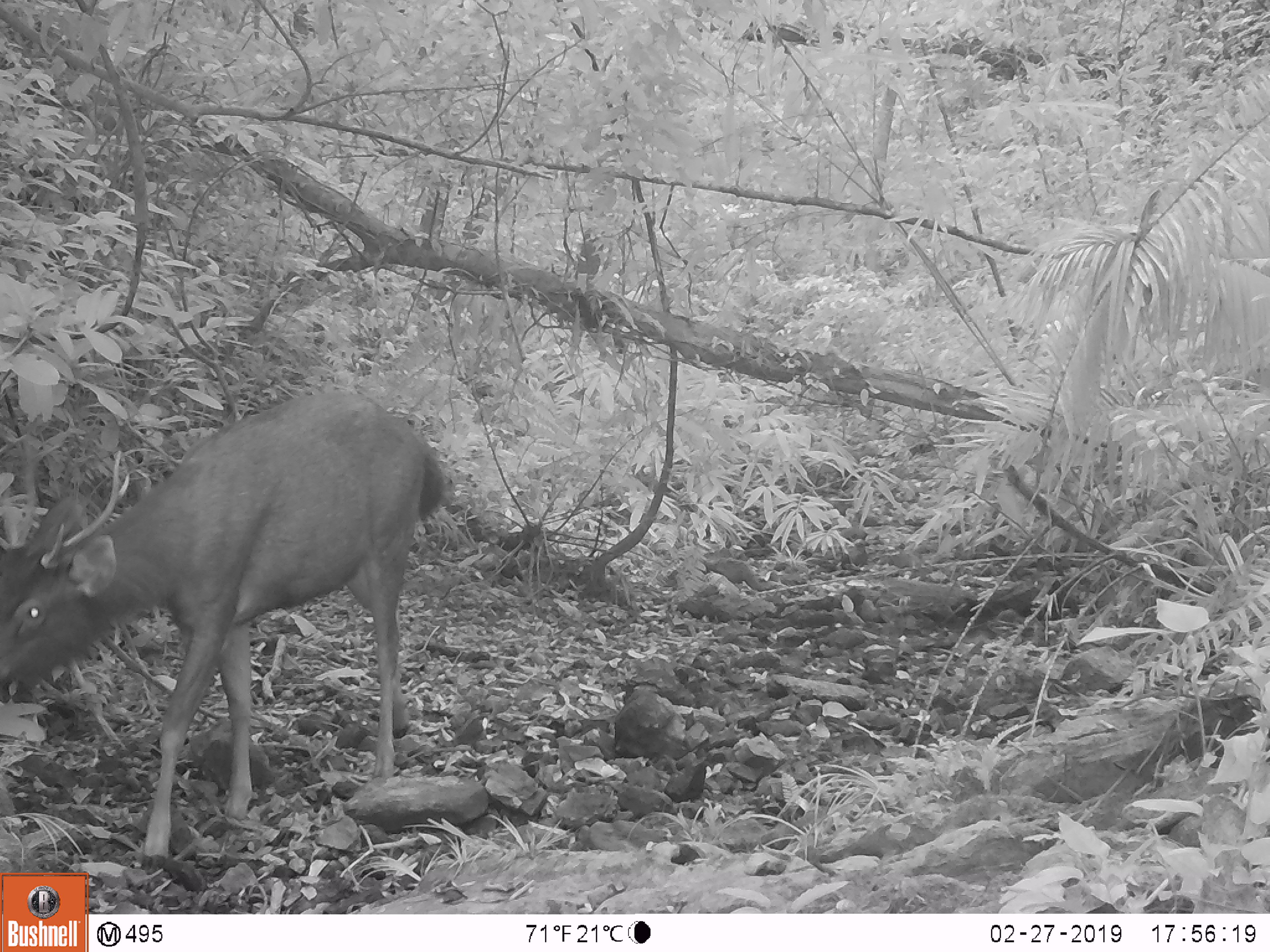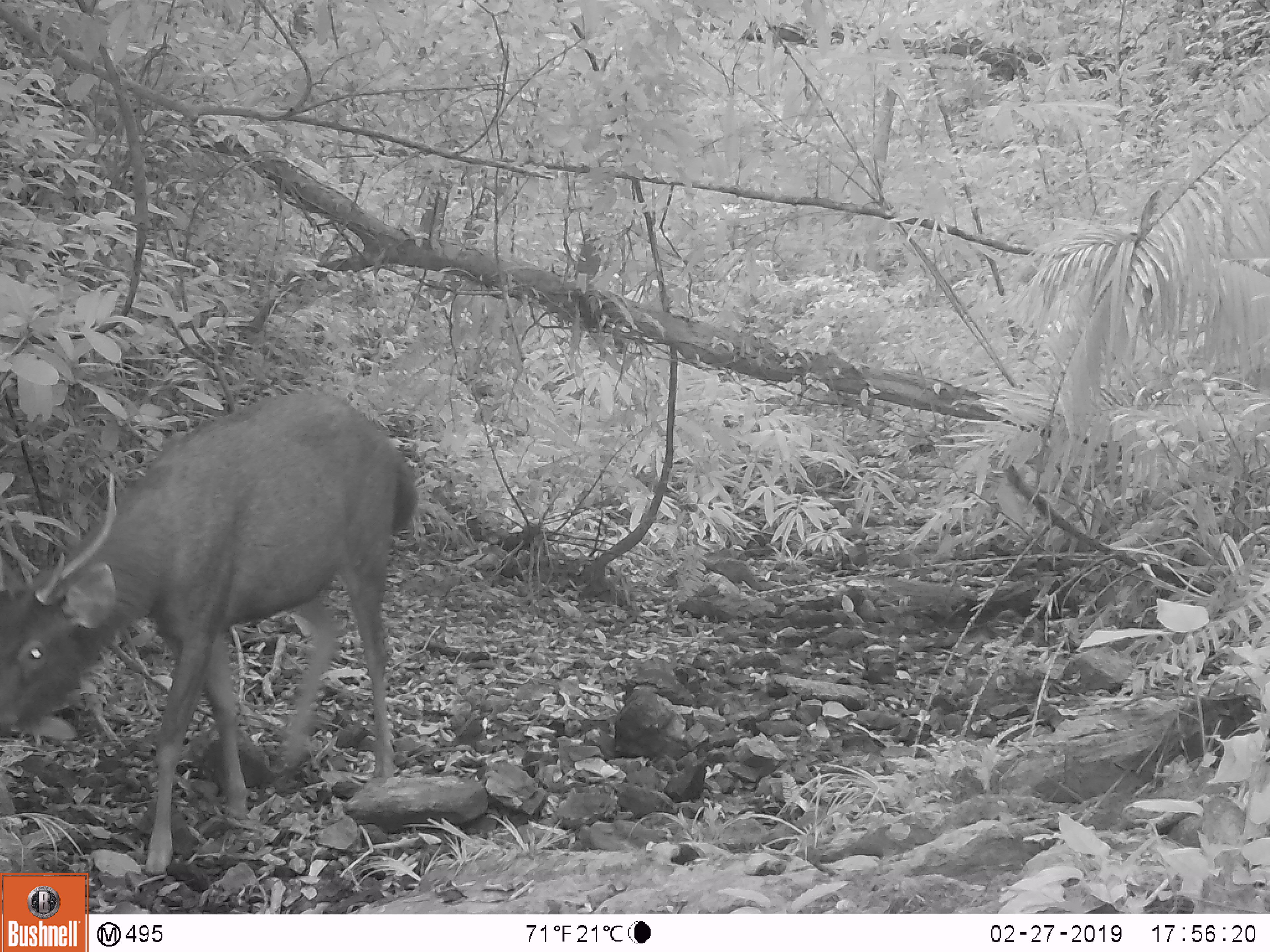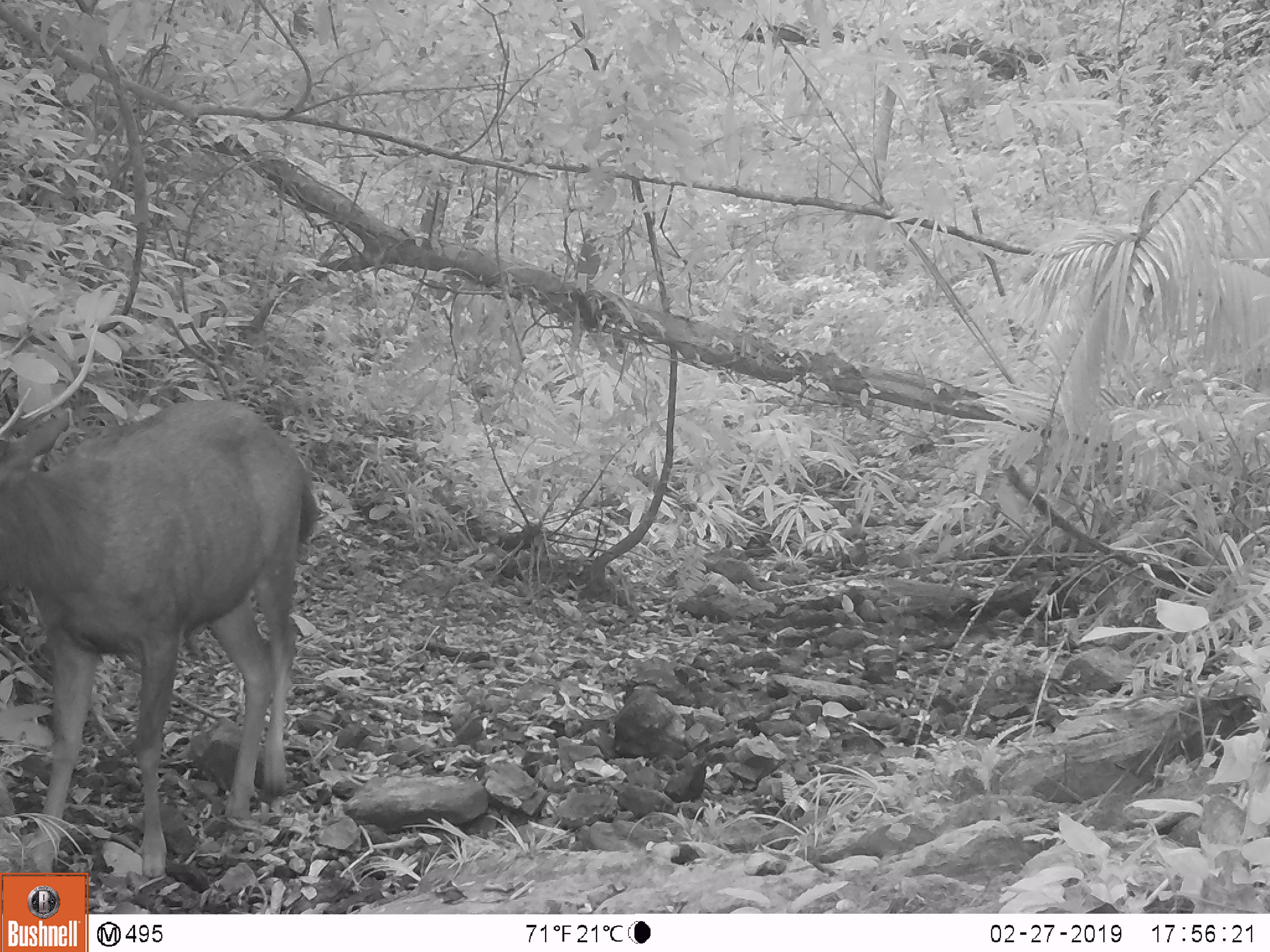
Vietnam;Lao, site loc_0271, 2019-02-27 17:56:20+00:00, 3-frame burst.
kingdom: Animalia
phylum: Chordata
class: Mammalia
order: Artiodactyla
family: Cervidae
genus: Rusa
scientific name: Rusa unicolor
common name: sambar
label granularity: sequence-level